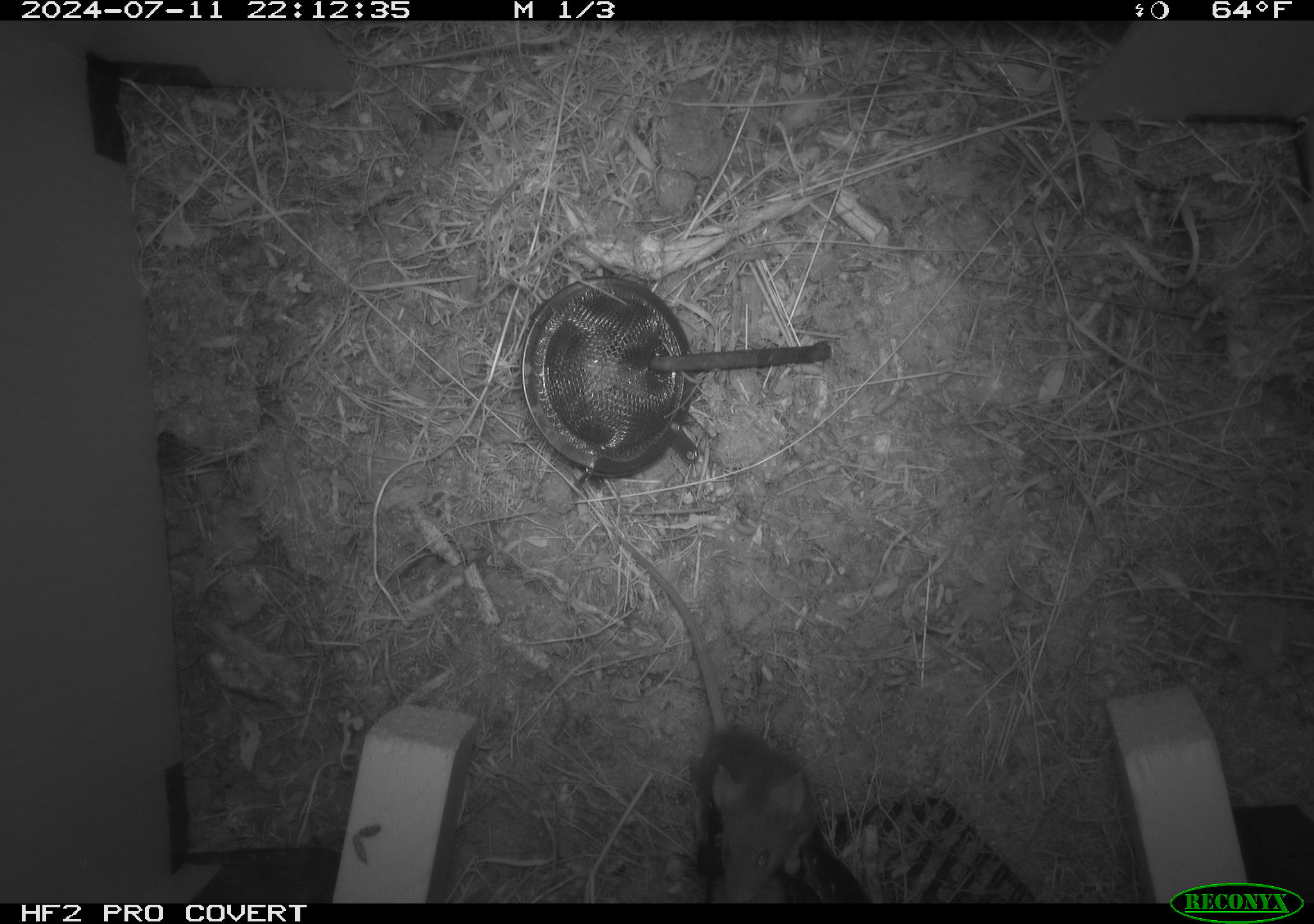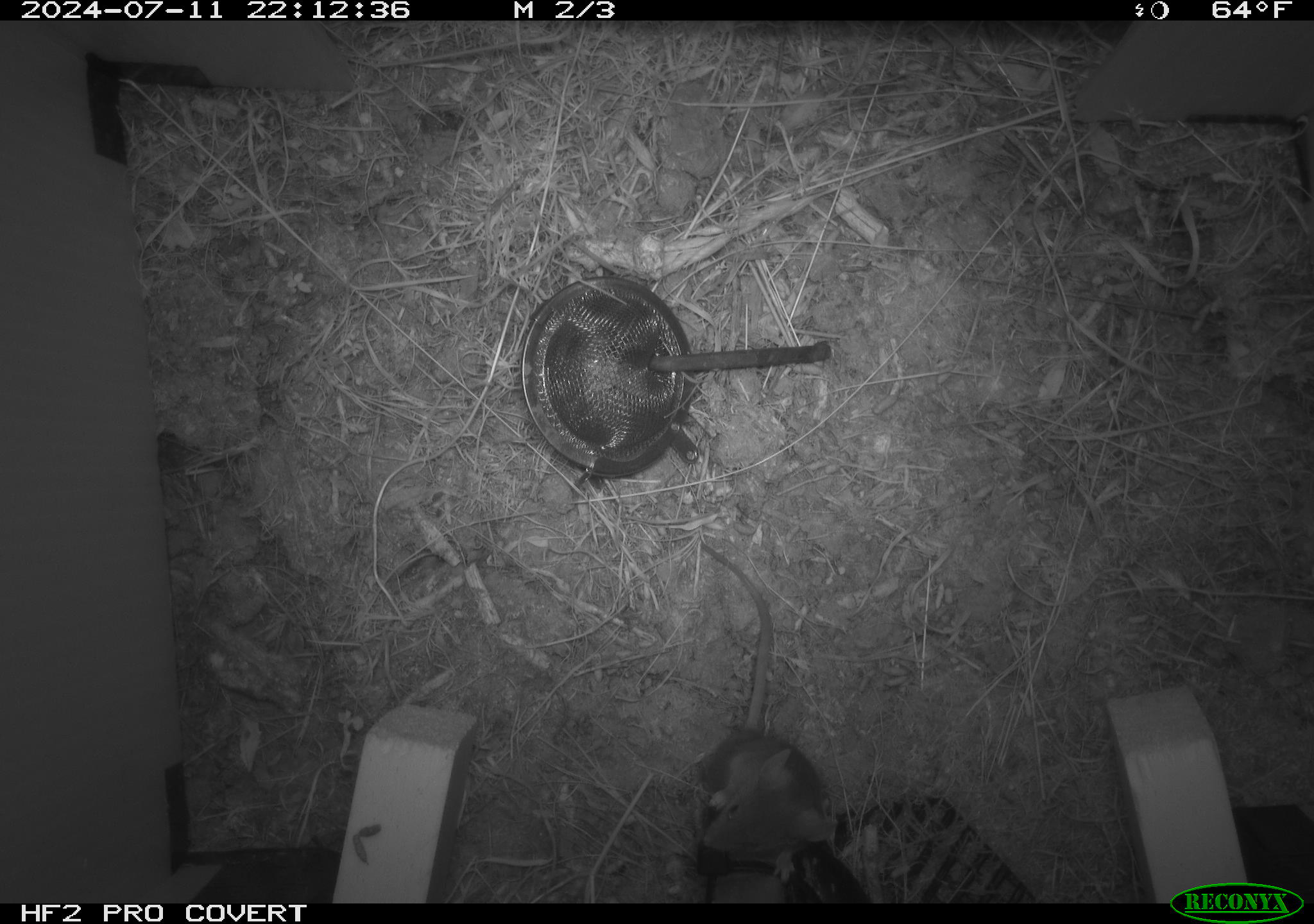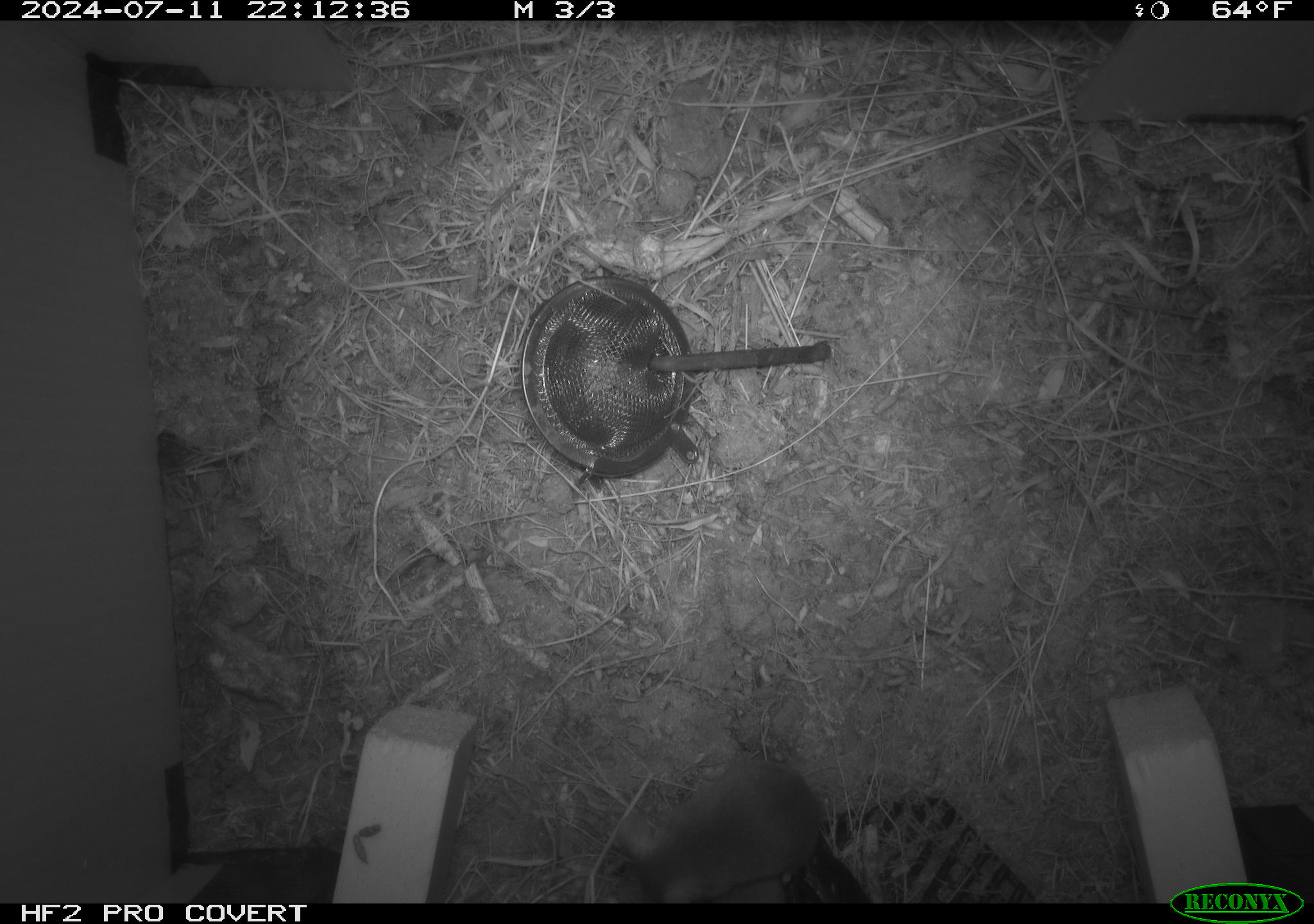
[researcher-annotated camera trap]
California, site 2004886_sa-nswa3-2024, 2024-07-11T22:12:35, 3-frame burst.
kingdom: Animalia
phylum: Chordata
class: Mammalia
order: Rodentia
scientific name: Rodentia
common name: rodent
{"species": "rodent (Rodentia)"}